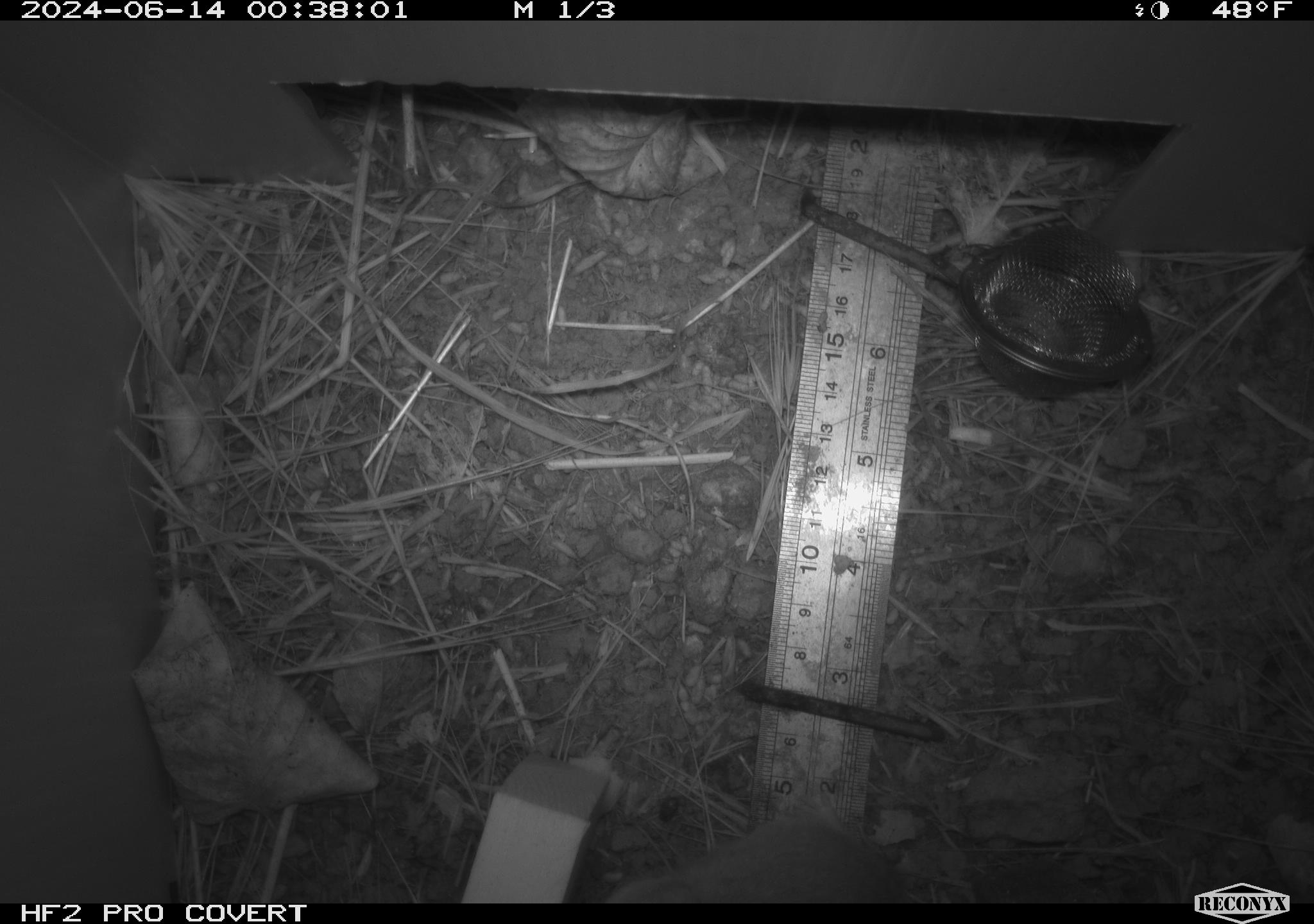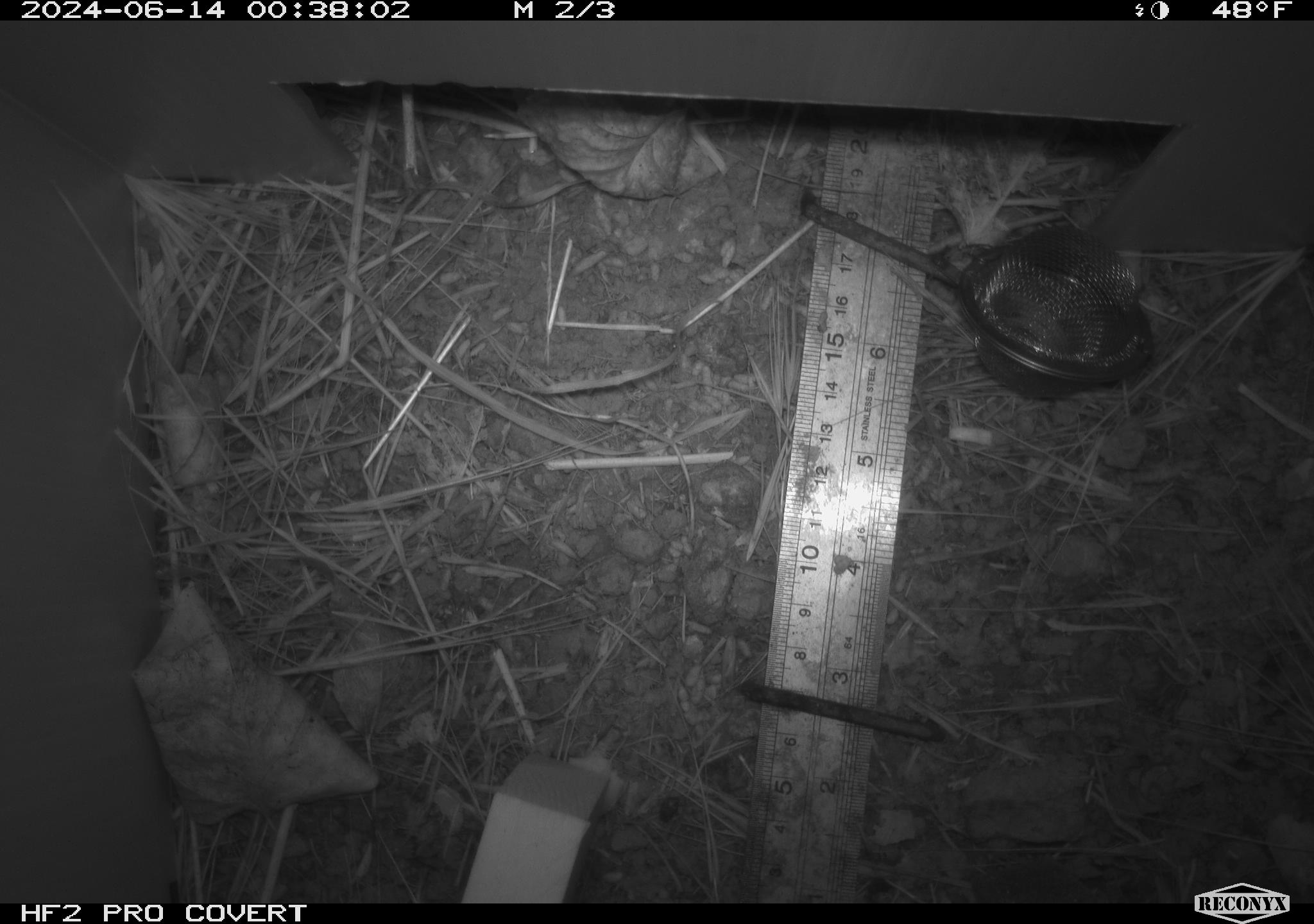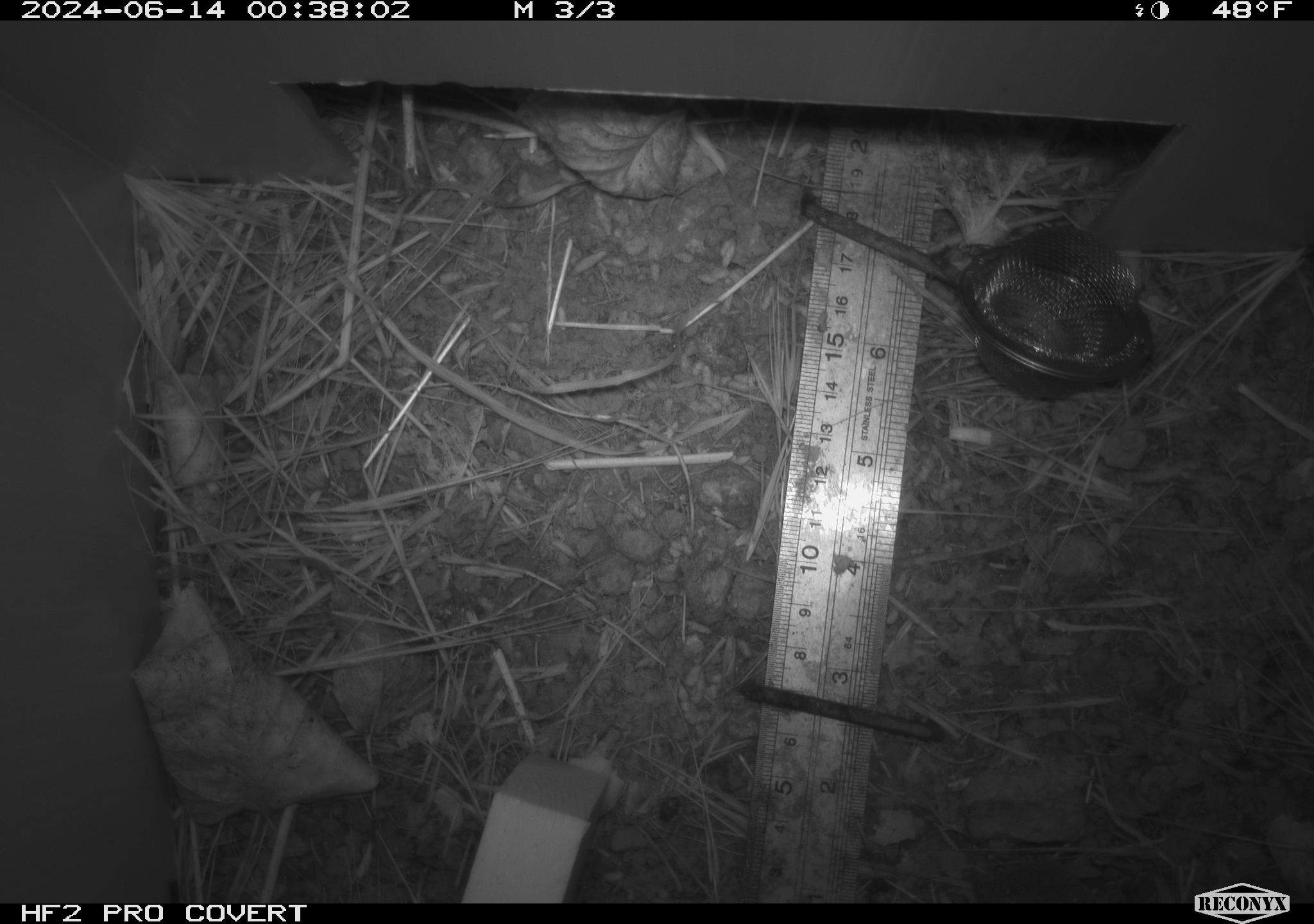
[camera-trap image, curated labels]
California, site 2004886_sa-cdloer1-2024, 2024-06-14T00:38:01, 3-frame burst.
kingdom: Animalia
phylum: Chordata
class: Mammalia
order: Rodentia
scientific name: Rodentia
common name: mouse species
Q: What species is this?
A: Mouse species (Rodentia).